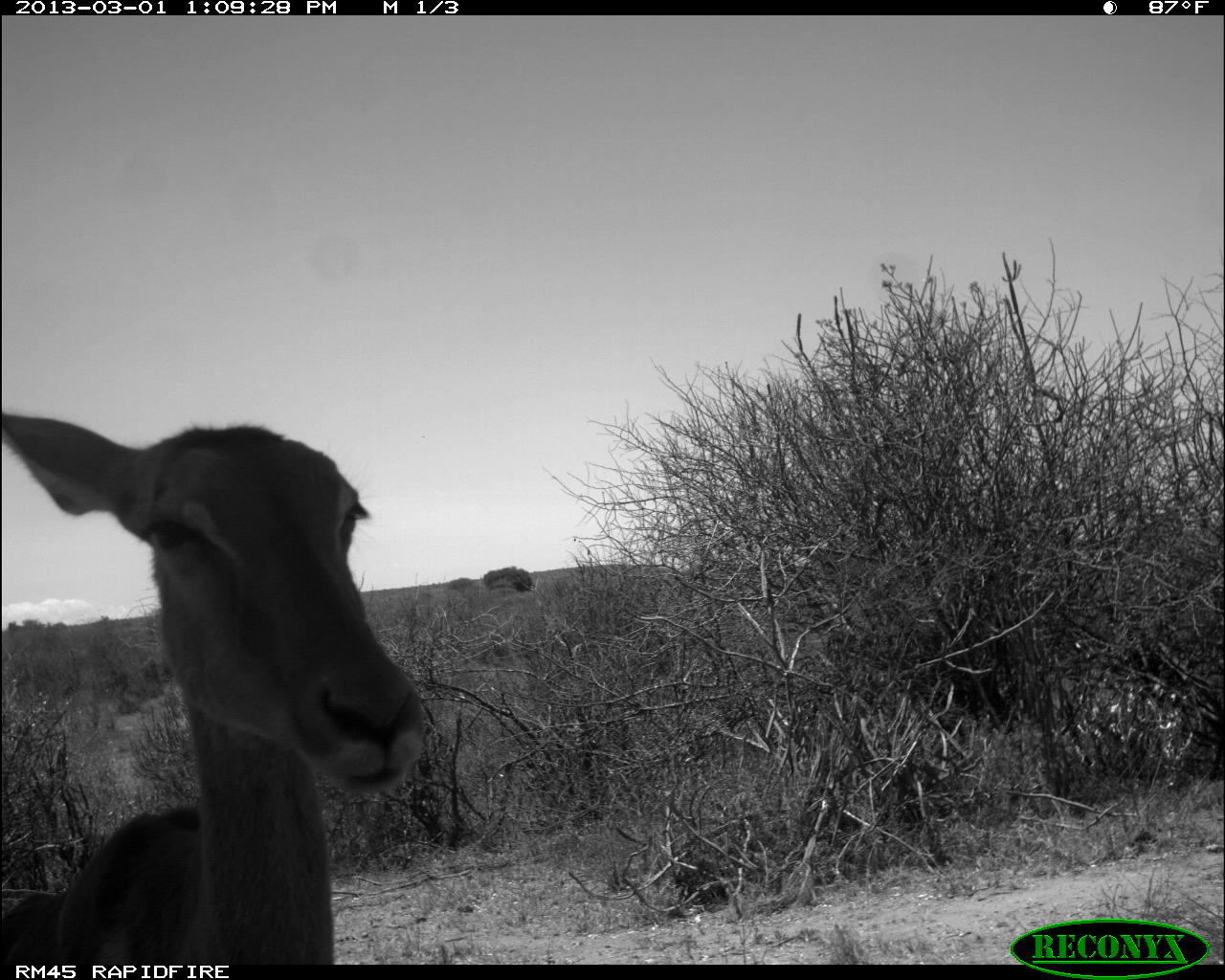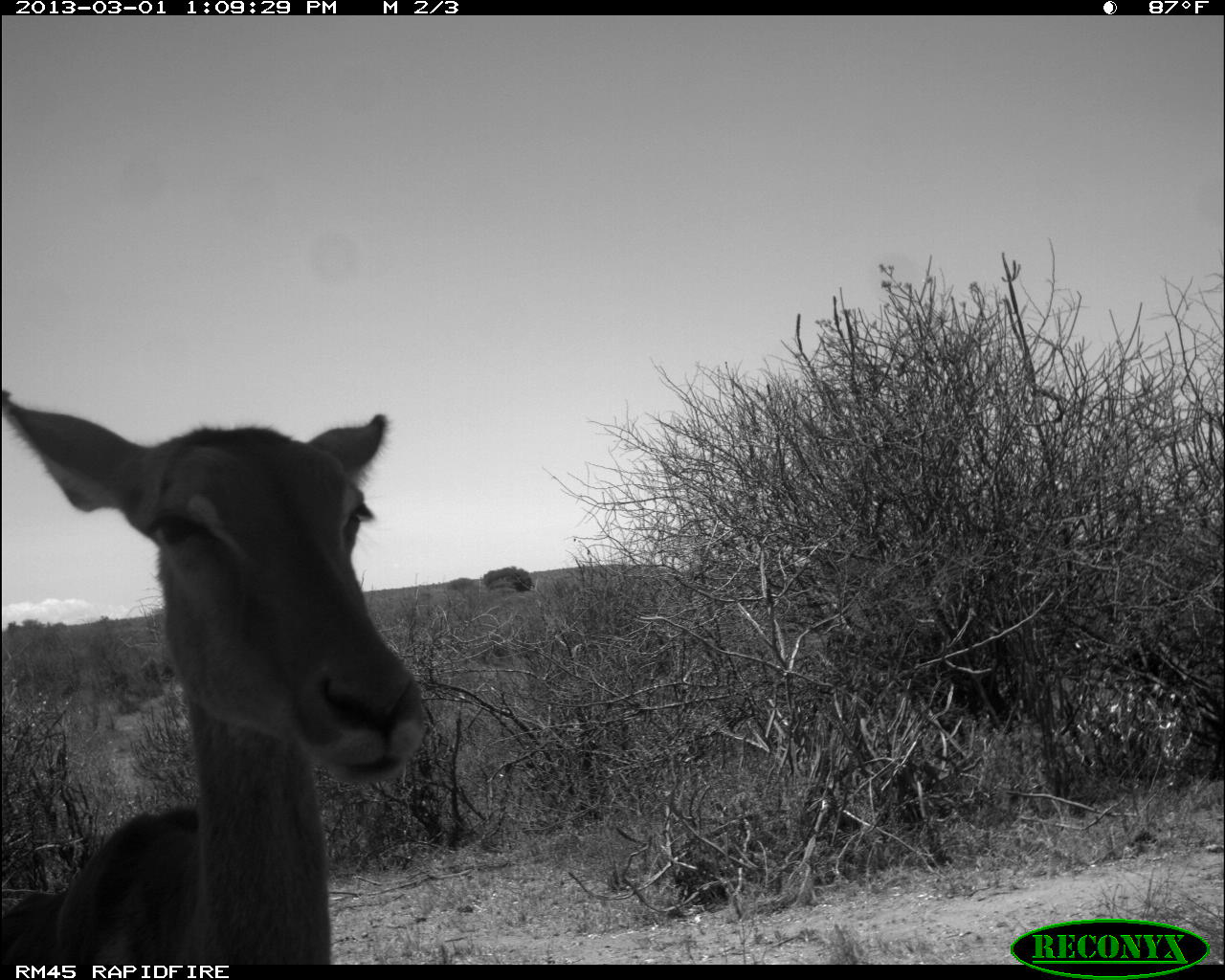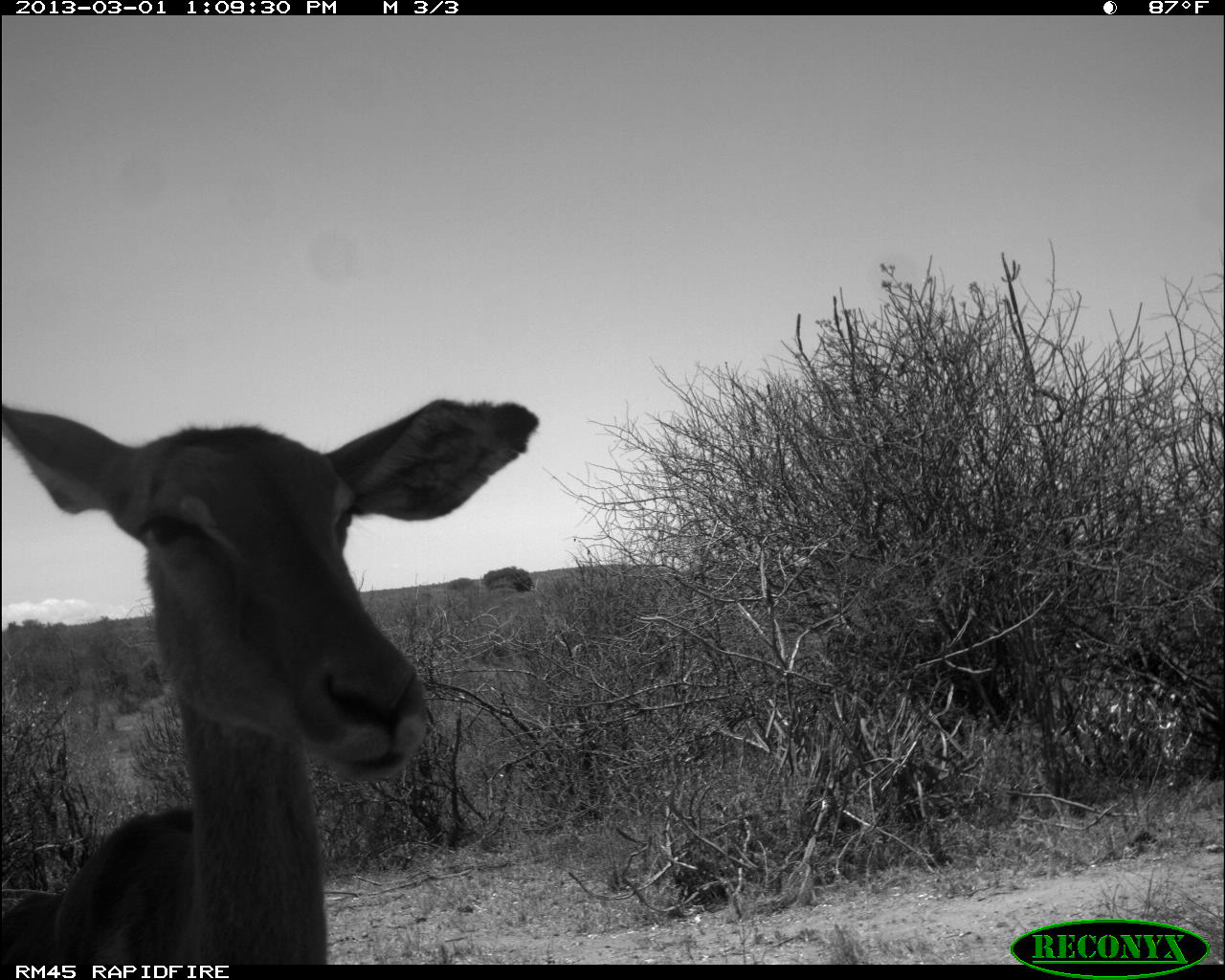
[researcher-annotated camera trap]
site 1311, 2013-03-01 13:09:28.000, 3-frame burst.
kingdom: Animalia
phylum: Chordata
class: Mammalia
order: Artiodactyla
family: Bovidae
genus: Aepyceros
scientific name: Aepyceros melampus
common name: impala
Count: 1.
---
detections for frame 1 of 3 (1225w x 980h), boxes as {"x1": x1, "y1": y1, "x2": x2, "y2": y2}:
aepyceros melampus: {"x1": 0, "y1": 408, "x2": 426, "y2": 964}